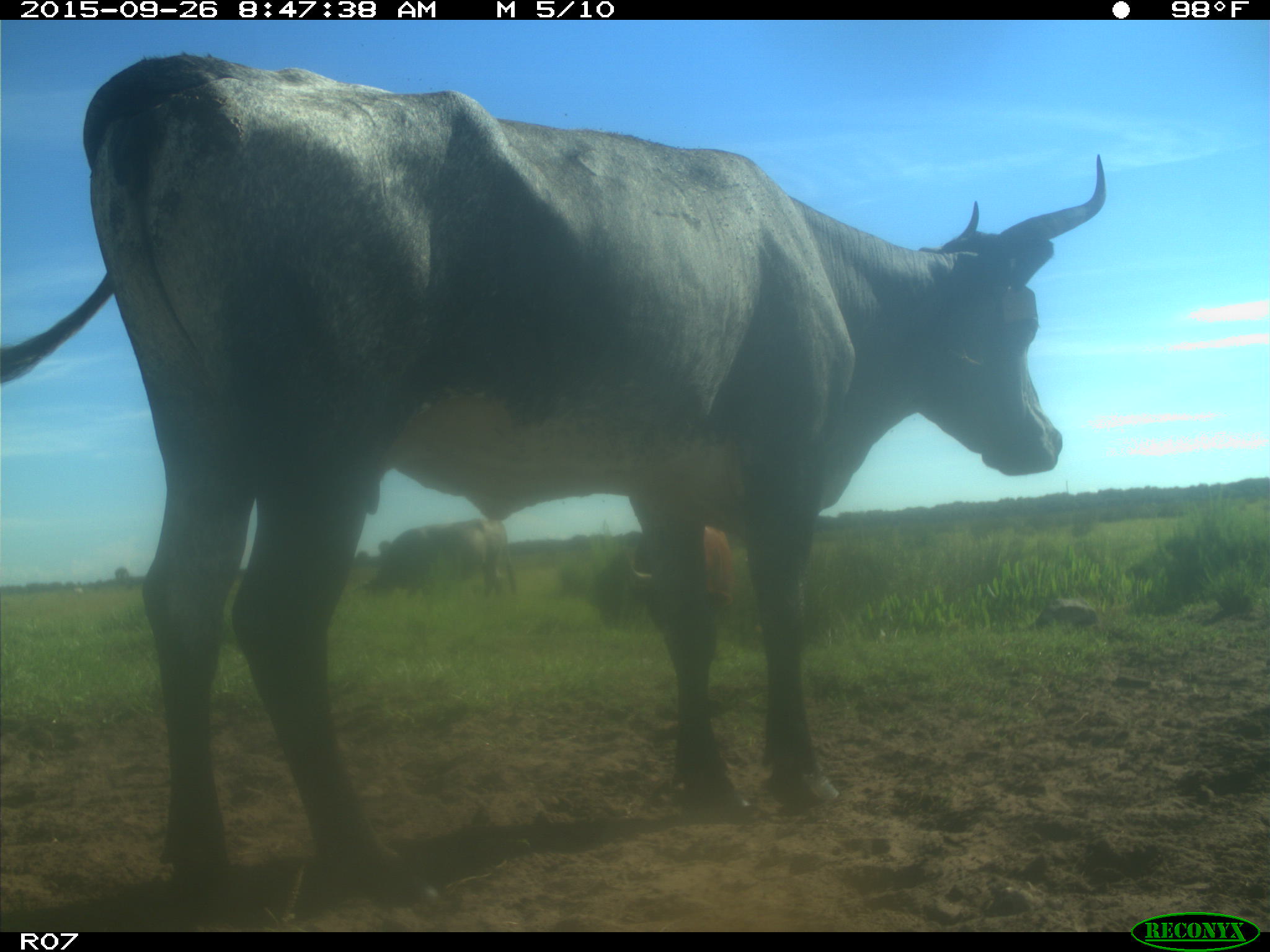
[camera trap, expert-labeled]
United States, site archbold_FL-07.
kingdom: Animalia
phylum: Chordata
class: Mammalia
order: Artiodactyla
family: Bovidae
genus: Bos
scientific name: Bos taurus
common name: domestic cow